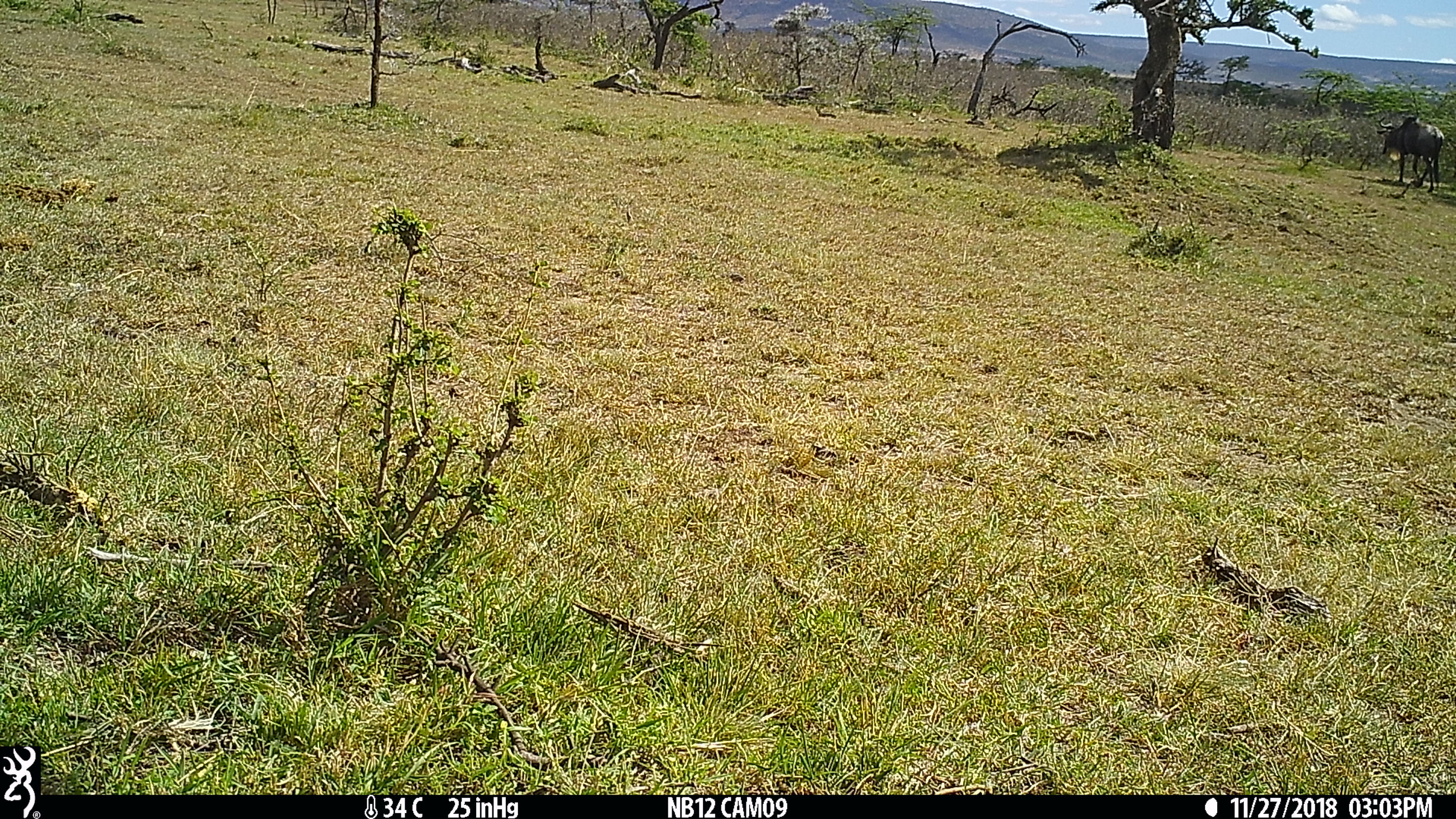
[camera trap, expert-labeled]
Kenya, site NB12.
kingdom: Animalia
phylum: Chordata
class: Mammalia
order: Artiodactyla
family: Bovidae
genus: Connochaetes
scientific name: Connochaetes taurinus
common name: blue wildebeest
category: wildebeest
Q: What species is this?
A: Wildebeest (blue wildebeest) (Connochaetes taurinus).